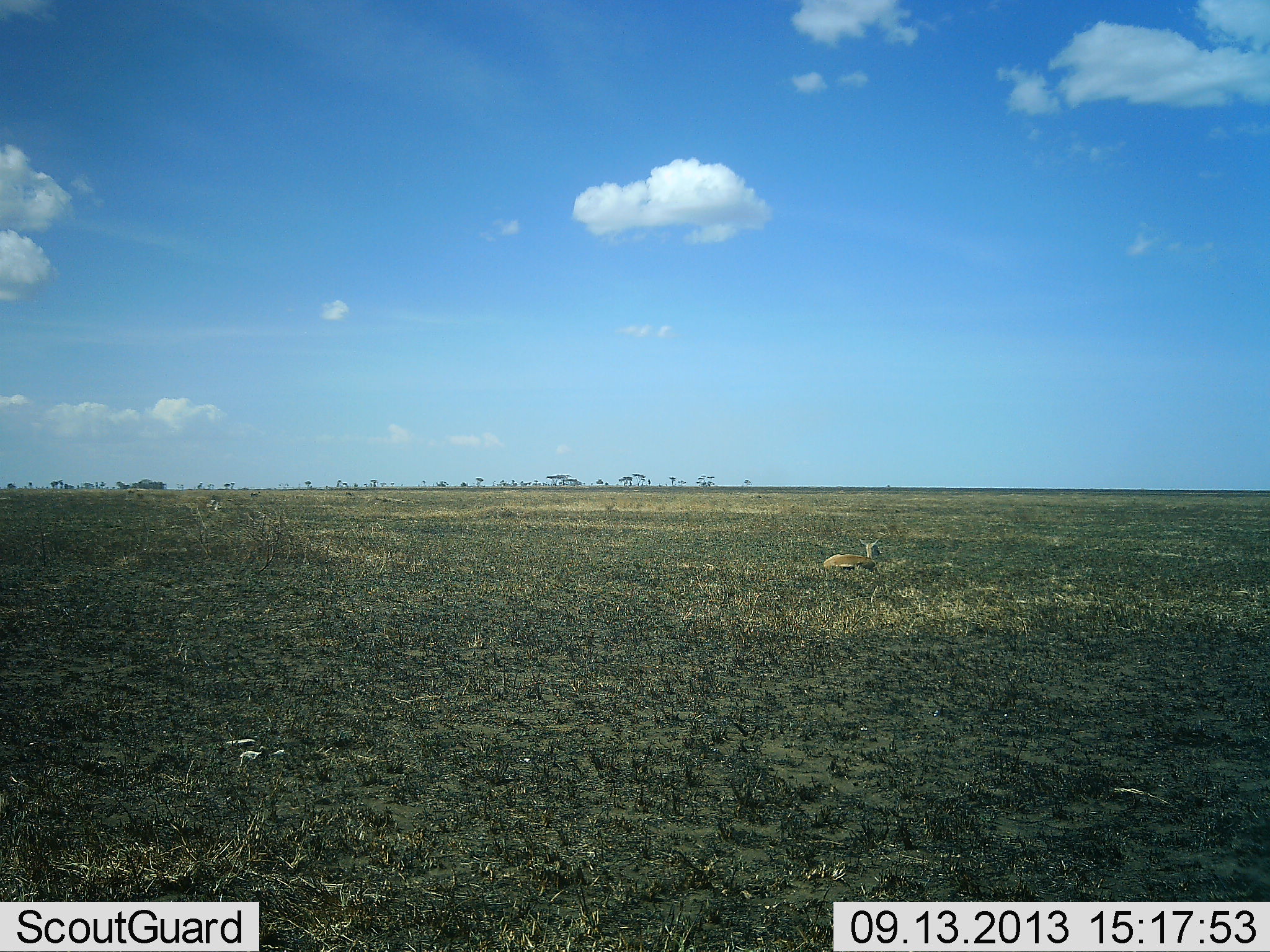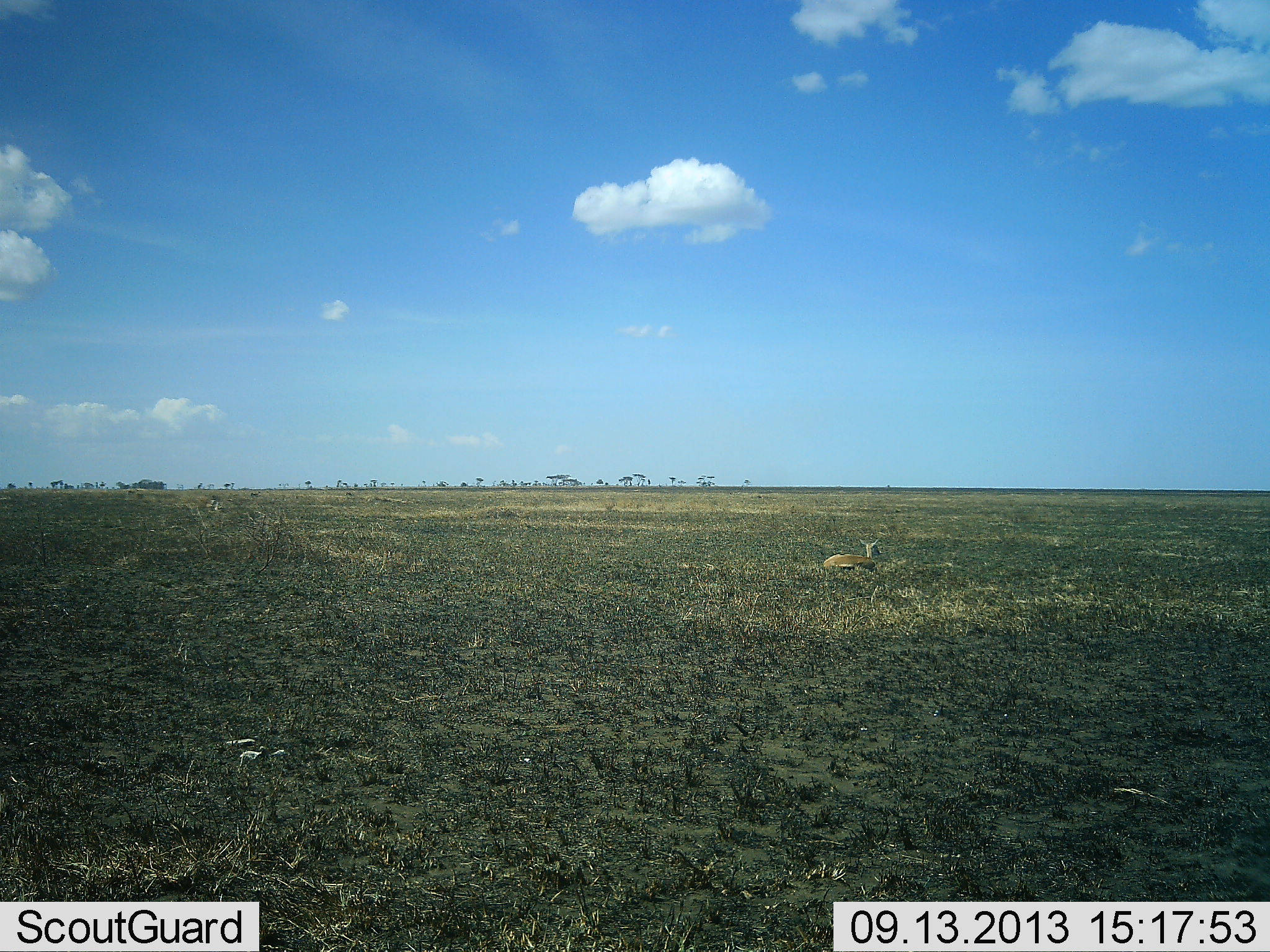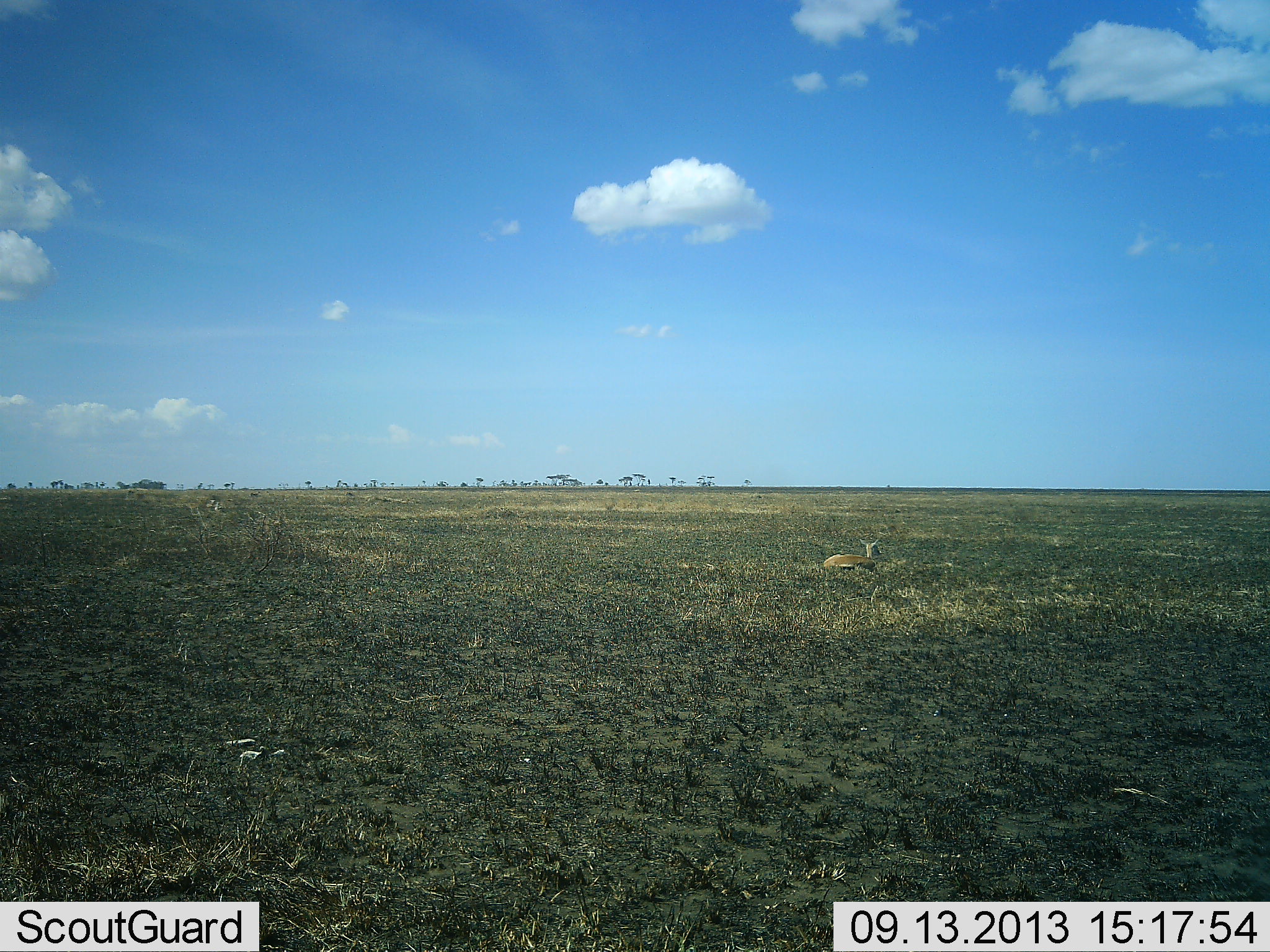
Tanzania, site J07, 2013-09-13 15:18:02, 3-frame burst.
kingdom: Animalia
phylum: Chordata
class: Mammalia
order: Artiodactyla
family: Bovidae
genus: Eudorcas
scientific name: Eudorcas thomsonii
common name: thomson's gazelle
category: gazellethomsons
Gazellethomsons (thomson's gazelle) (Eudorcas thomsonii), count 1. Behavior (volunteer vote fractions): standing 0%, resting 100%, moving 0%, interacting 0%. Young present (vote fraction): 0%. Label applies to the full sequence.